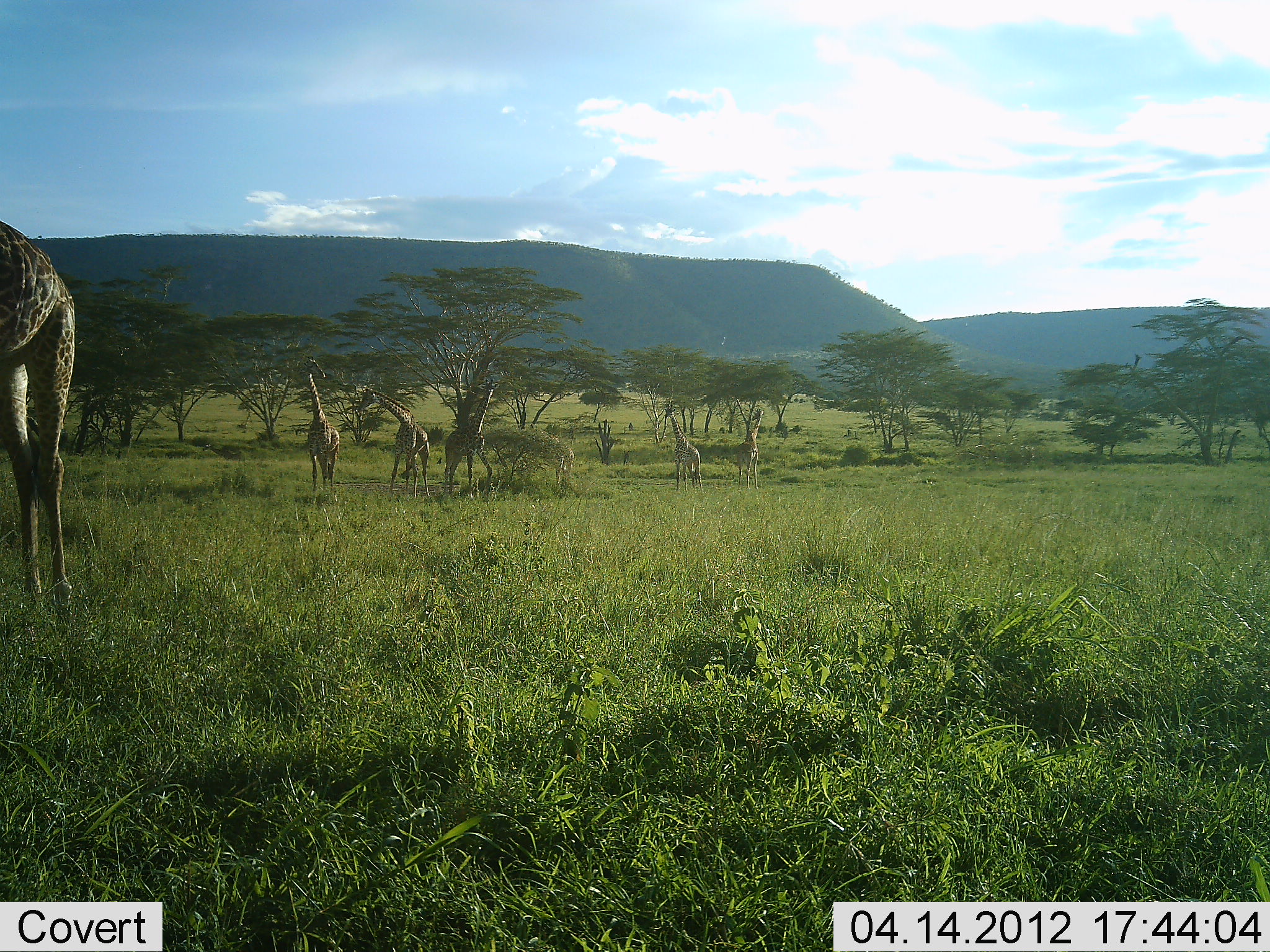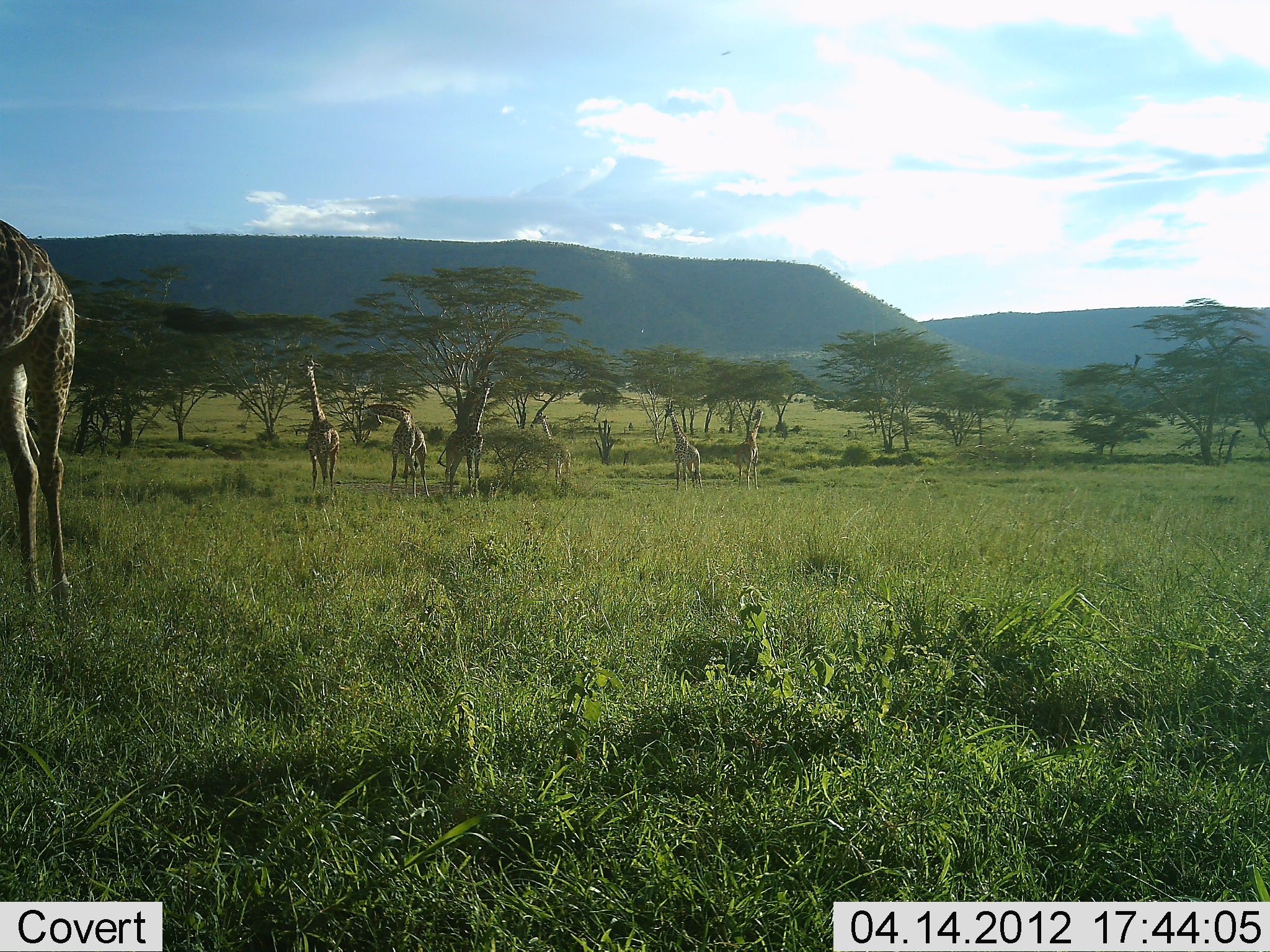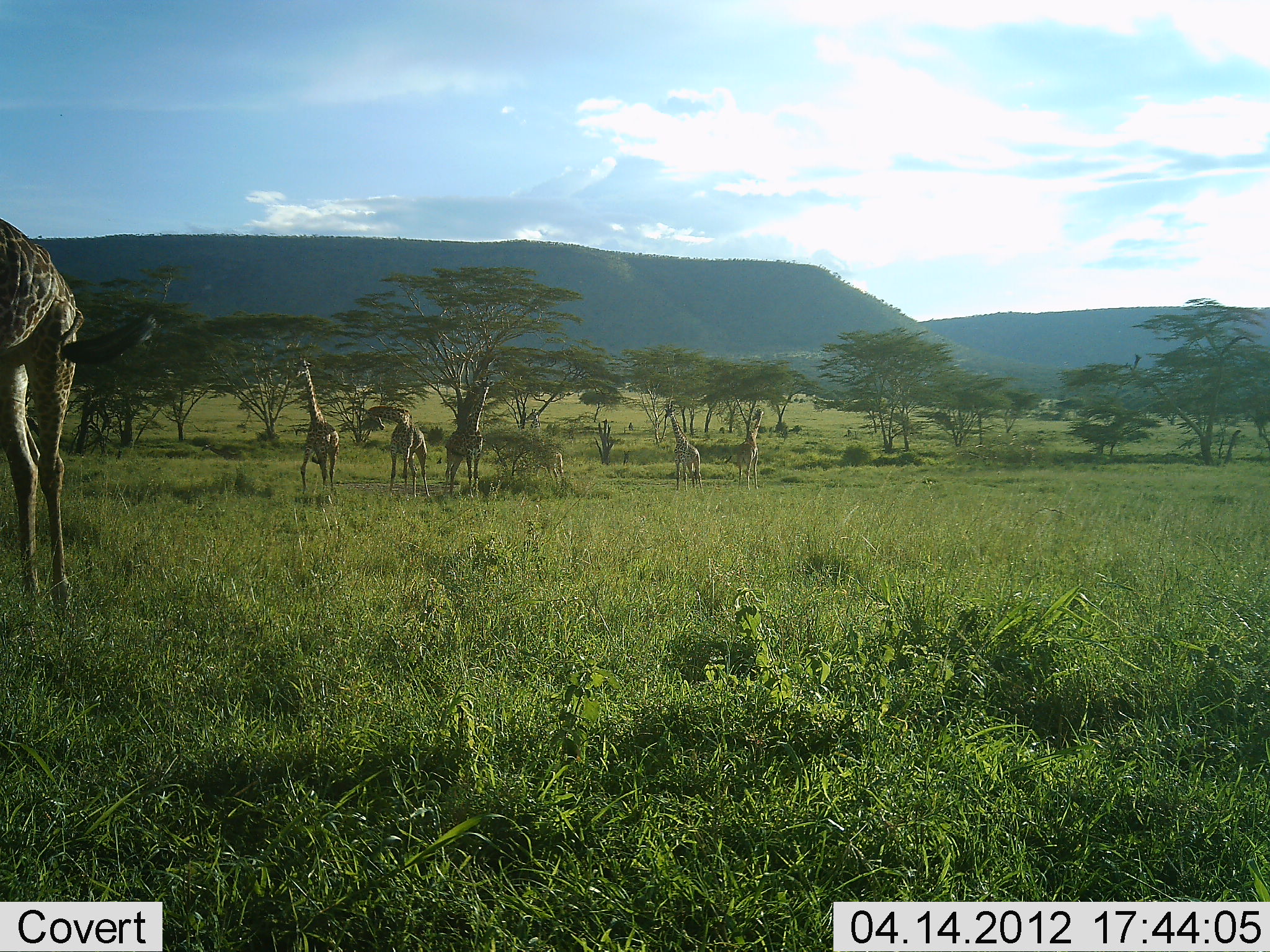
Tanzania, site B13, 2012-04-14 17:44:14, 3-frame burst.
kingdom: Animalia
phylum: Chordata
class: Mammalia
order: Artiodactyla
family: Giraffidae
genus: Giraffa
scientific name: Giraffa camelopardalis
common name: giraffe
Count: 7.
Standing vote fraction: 83%.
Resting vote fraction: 0%.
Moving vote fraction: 25%.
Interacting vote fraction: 4%.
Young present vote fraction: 12%.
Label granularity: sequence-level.